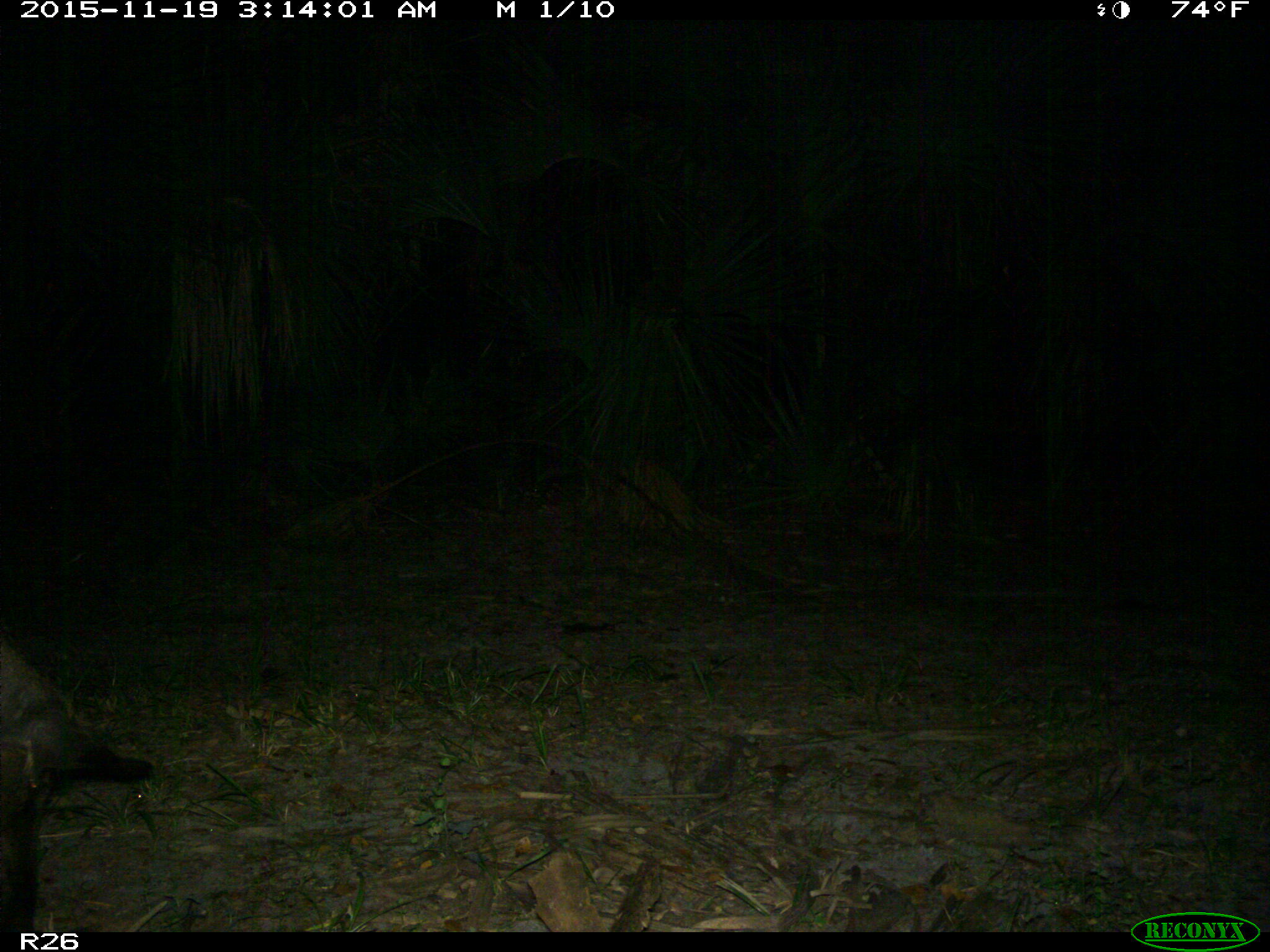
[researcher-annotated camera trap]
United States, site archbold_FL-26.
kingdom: Animalia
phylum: Chordata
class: Mammalia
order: Artiodactyla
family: Suidae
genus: Sus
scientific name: Sus scrofa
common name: wild boar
Sus scrofa (wild boar).